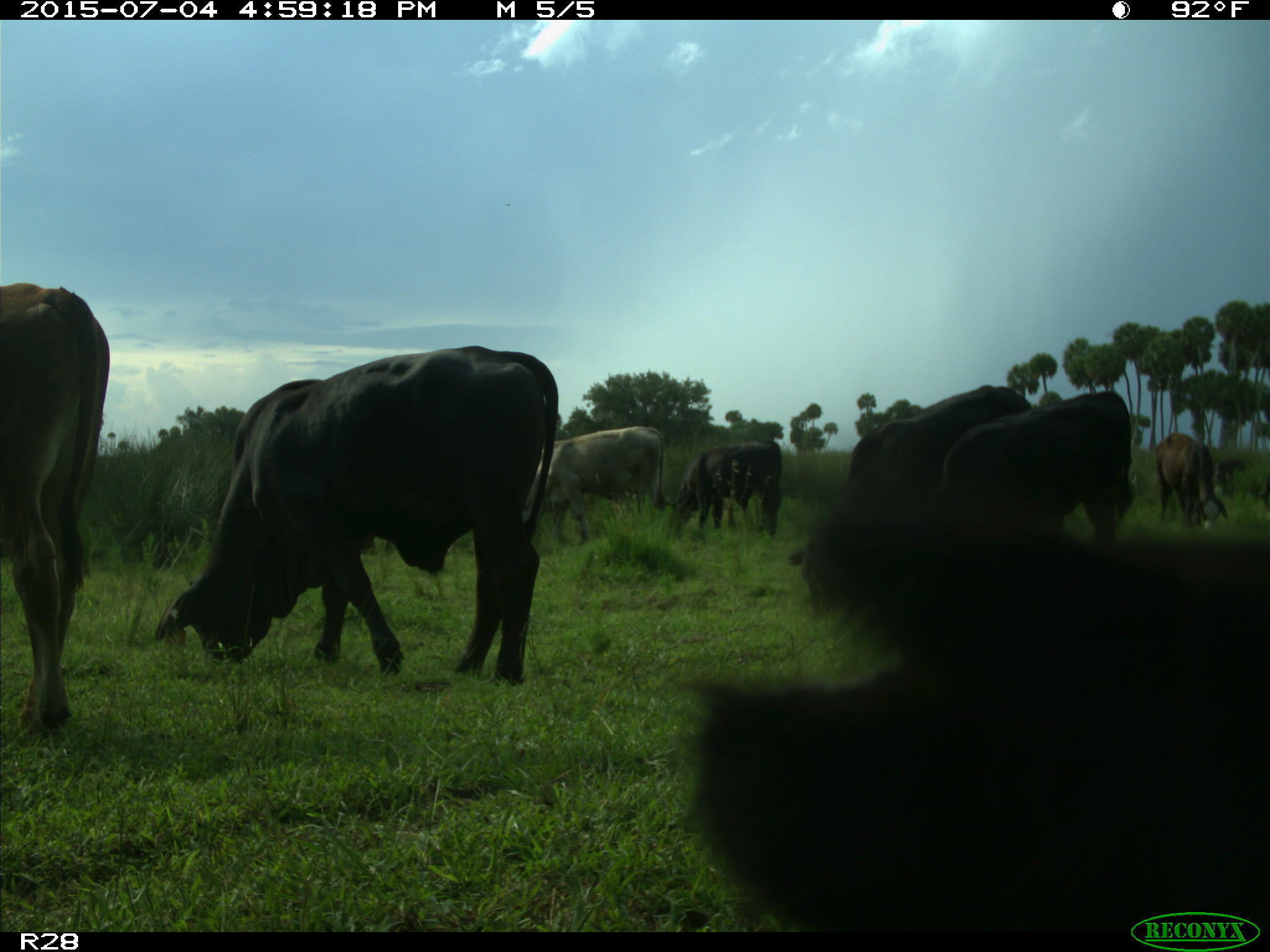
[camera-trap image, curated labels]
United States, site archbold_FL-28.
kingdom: Animalia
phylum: Chordata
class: Mammalia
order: Artiodactyla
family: Bovidae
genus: Bos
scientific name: Bos taurus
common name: domestic cow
Bos taurus (domestic cow).